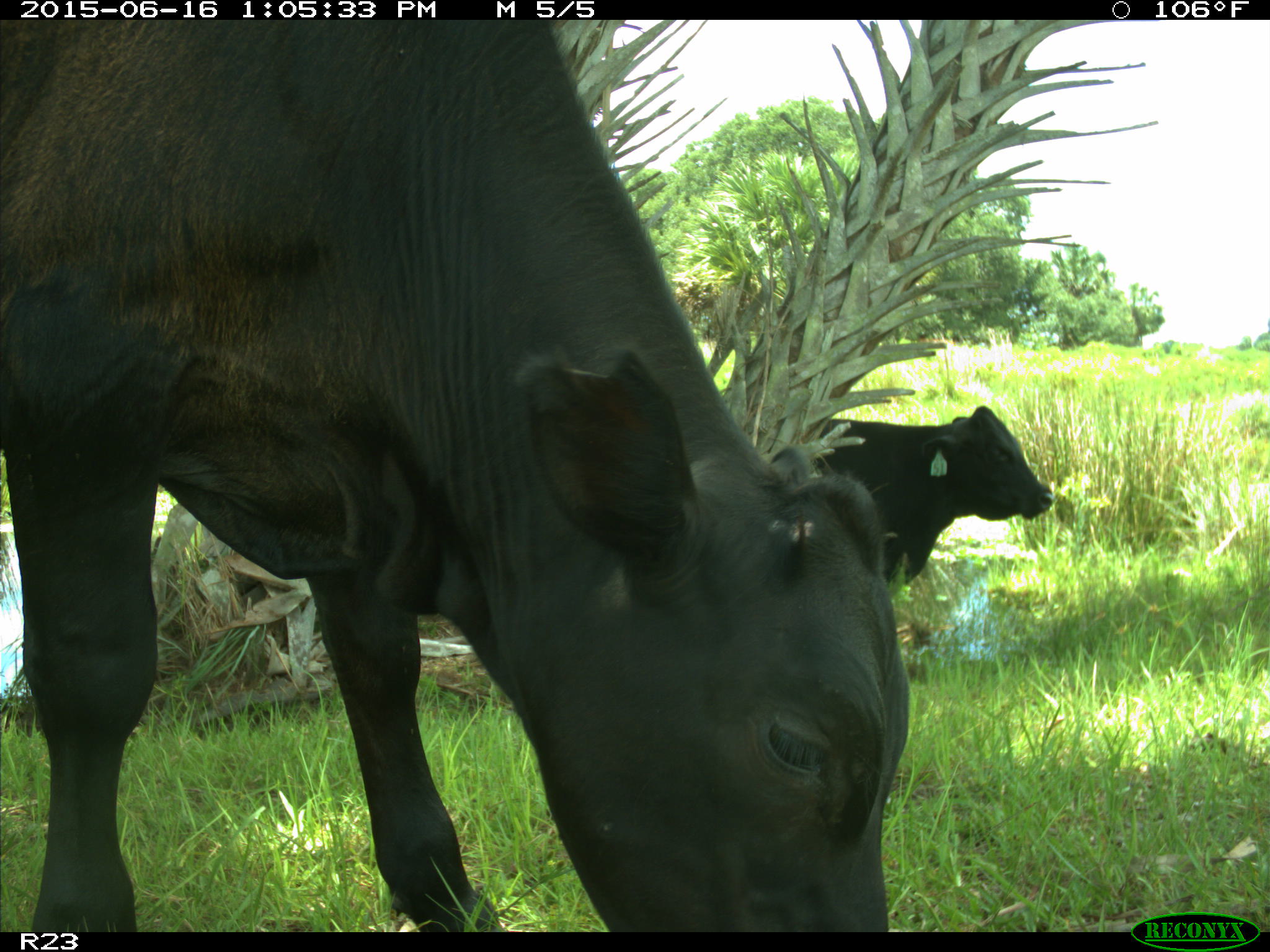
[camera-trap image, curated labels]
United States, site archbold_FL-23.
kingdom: Animalia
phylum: Chordata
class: Mammalia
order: Artiodactyla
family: Suidae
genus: Sus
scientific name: Sus scrofa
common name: wild boar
Sus scrofa (wild boar).